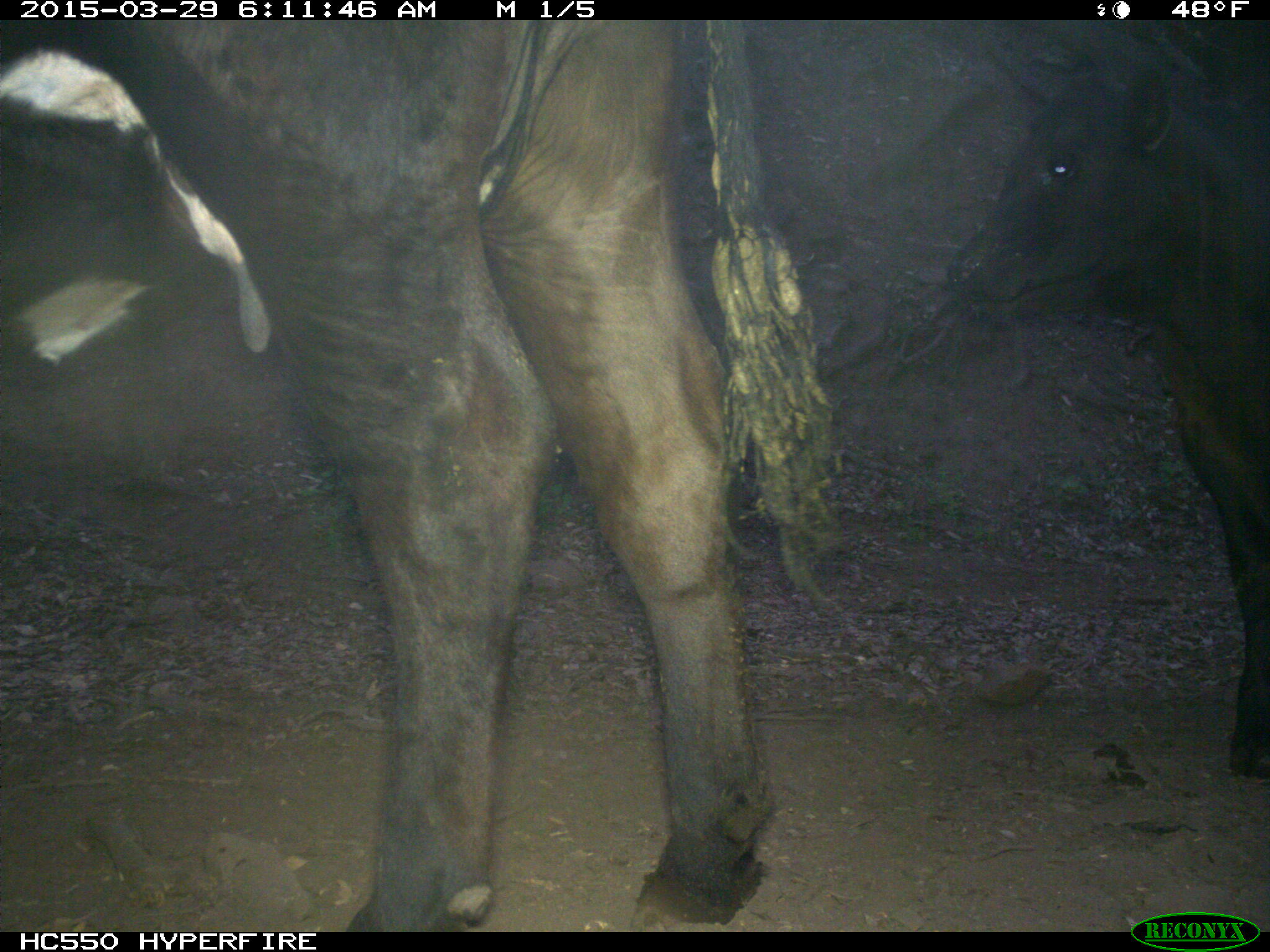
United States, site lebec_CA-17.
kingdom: Animalia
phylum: Chordata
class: Mammalia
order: Artiodactyla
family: Bovidae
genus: Bos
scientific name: Bos taurus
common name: domestic cow